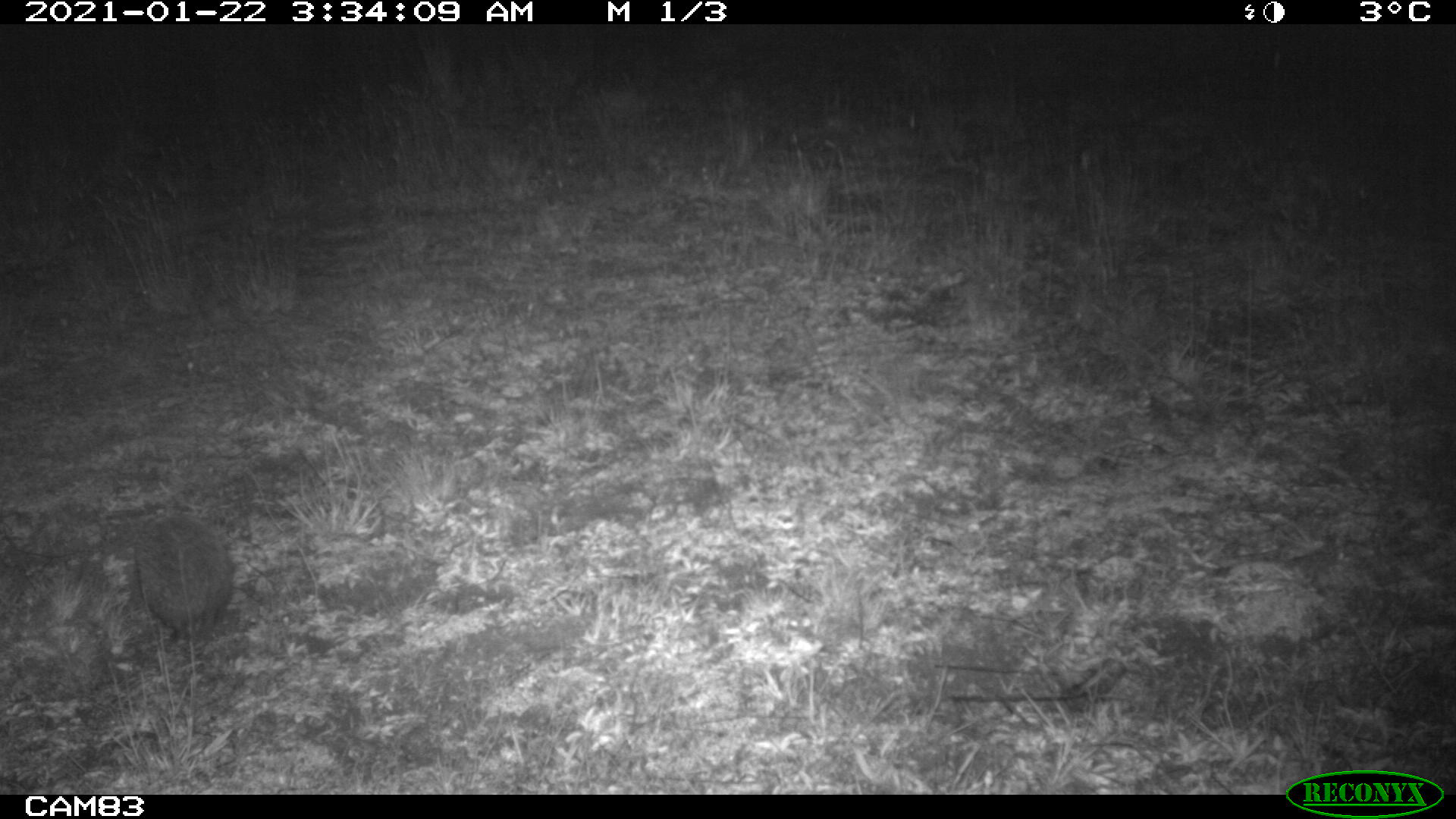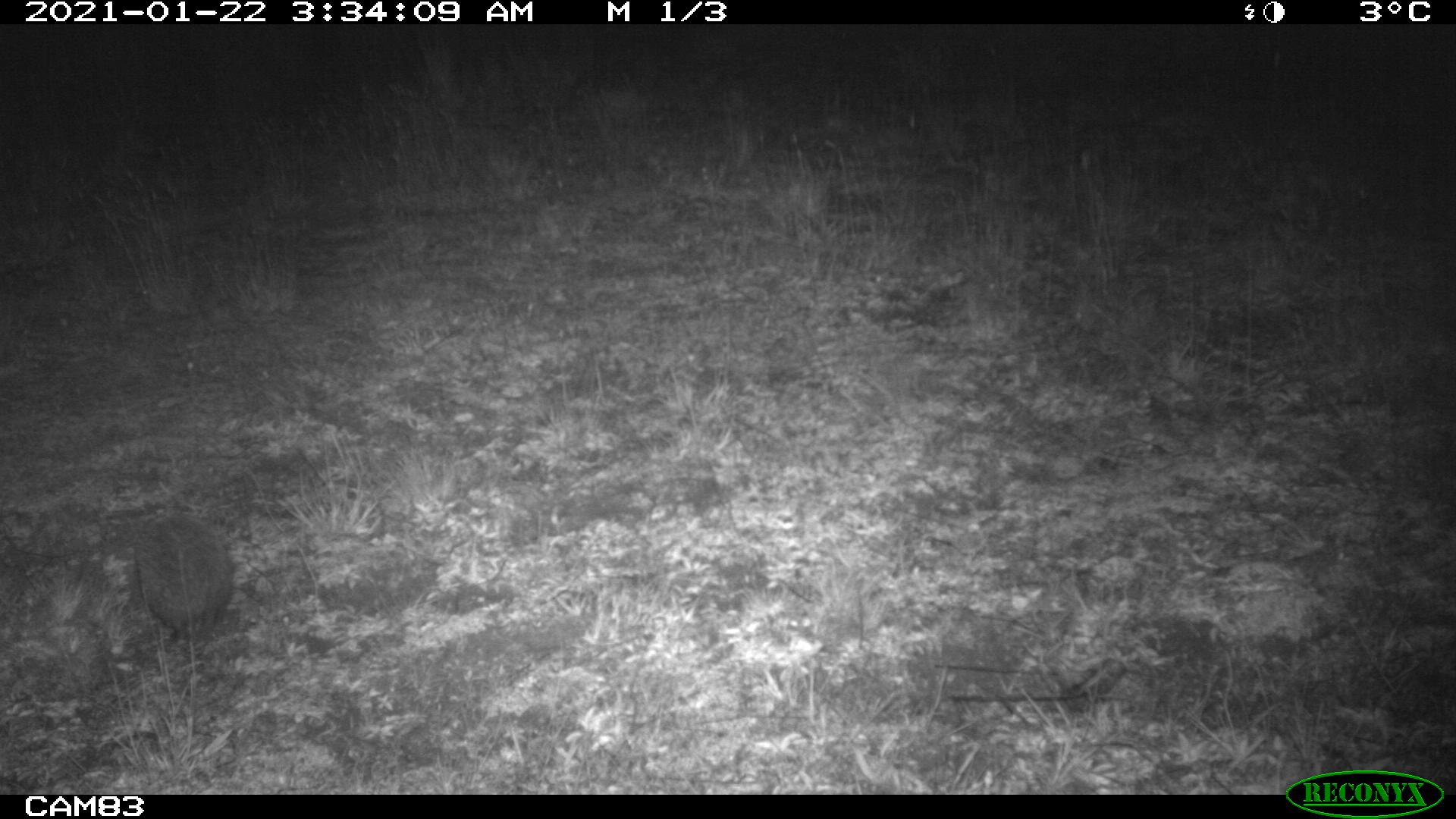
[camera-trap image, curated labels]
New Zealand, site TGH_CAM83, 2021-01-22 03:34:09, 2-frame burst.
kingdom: Animalia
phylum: Chordata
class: Mammalia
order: Eulipotyphla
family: Erinaceidae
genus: Erinaceus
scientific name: Erinaceus europaeus europaeus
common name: european hedgehog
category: hedgehog